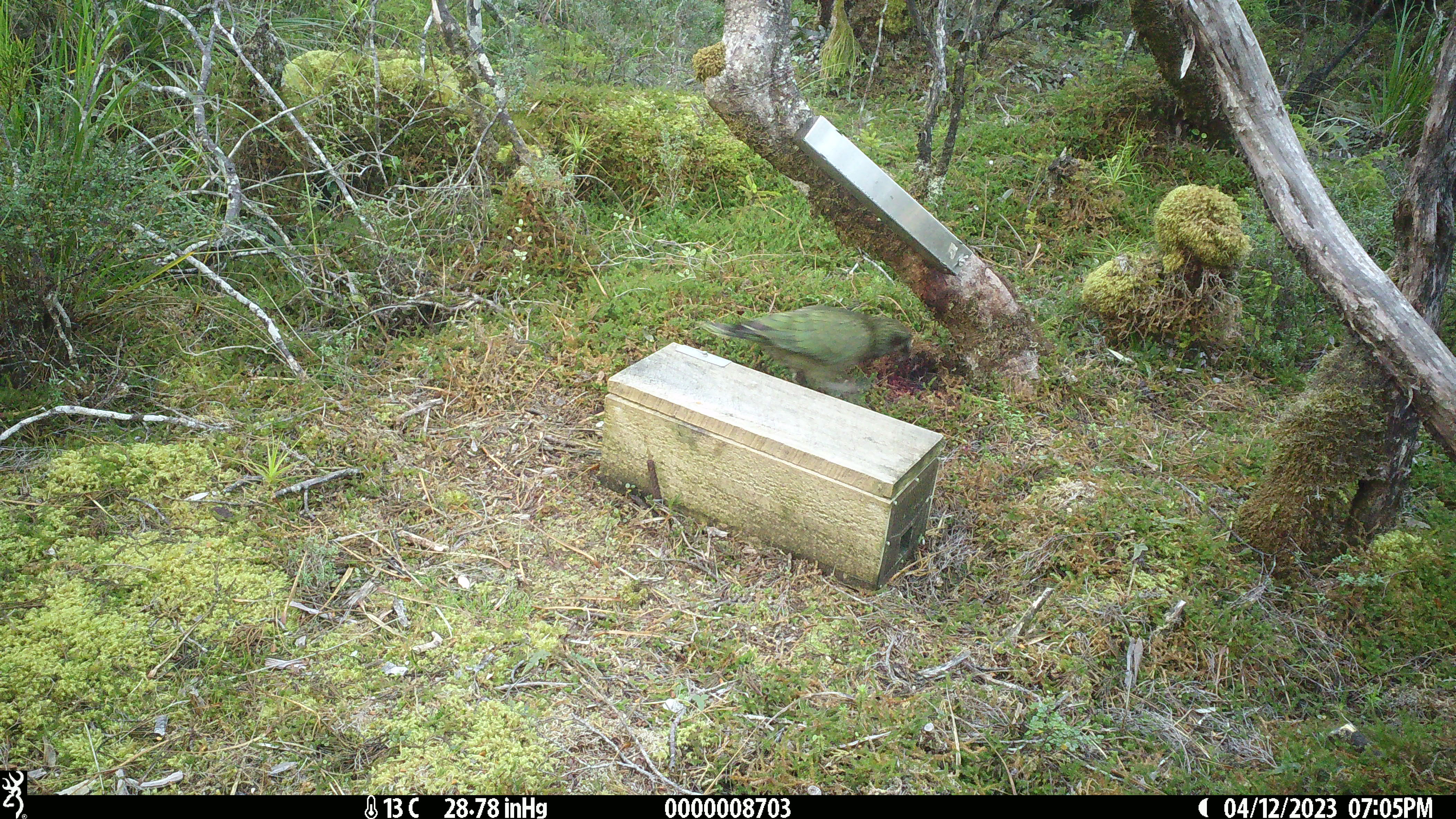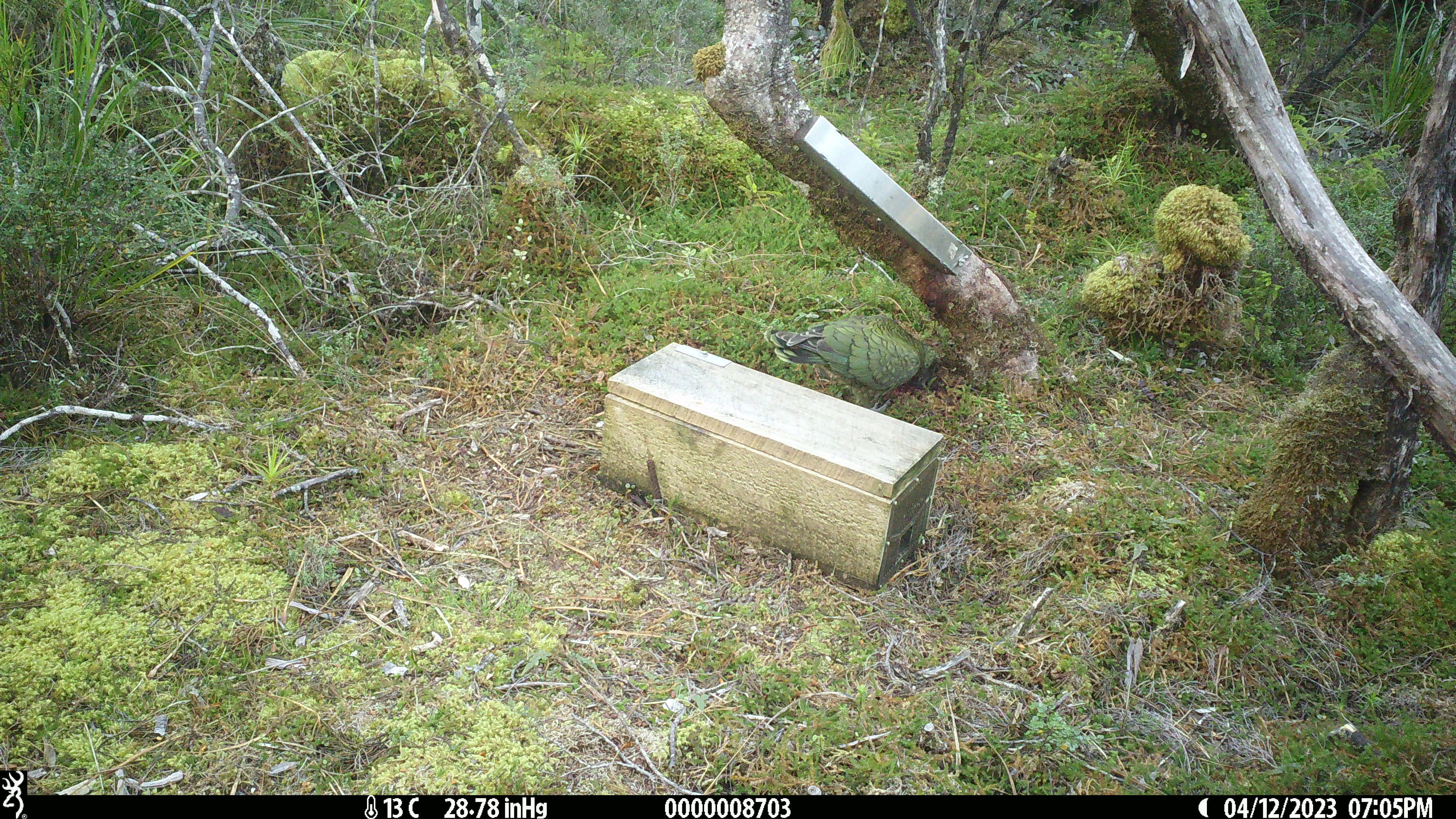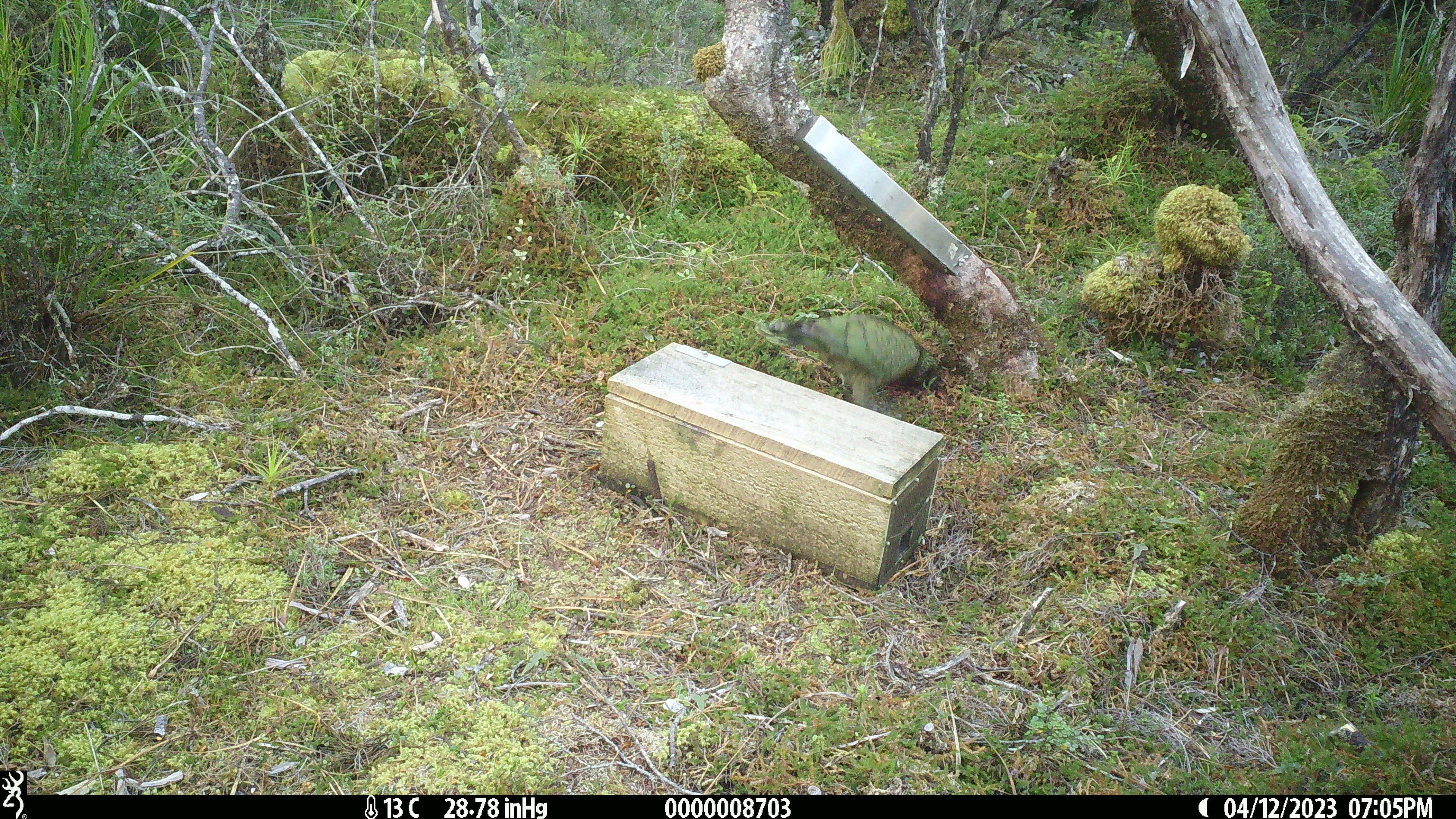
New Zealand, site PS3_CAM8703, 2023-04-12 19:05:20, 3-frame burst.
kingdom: Animalia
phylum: Chordata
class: Aves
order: Psittaciformes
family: Strigopidae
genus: Nestor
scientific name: Nestor notabilis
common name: kea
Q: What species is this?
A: Kea (Nestor notabilis).